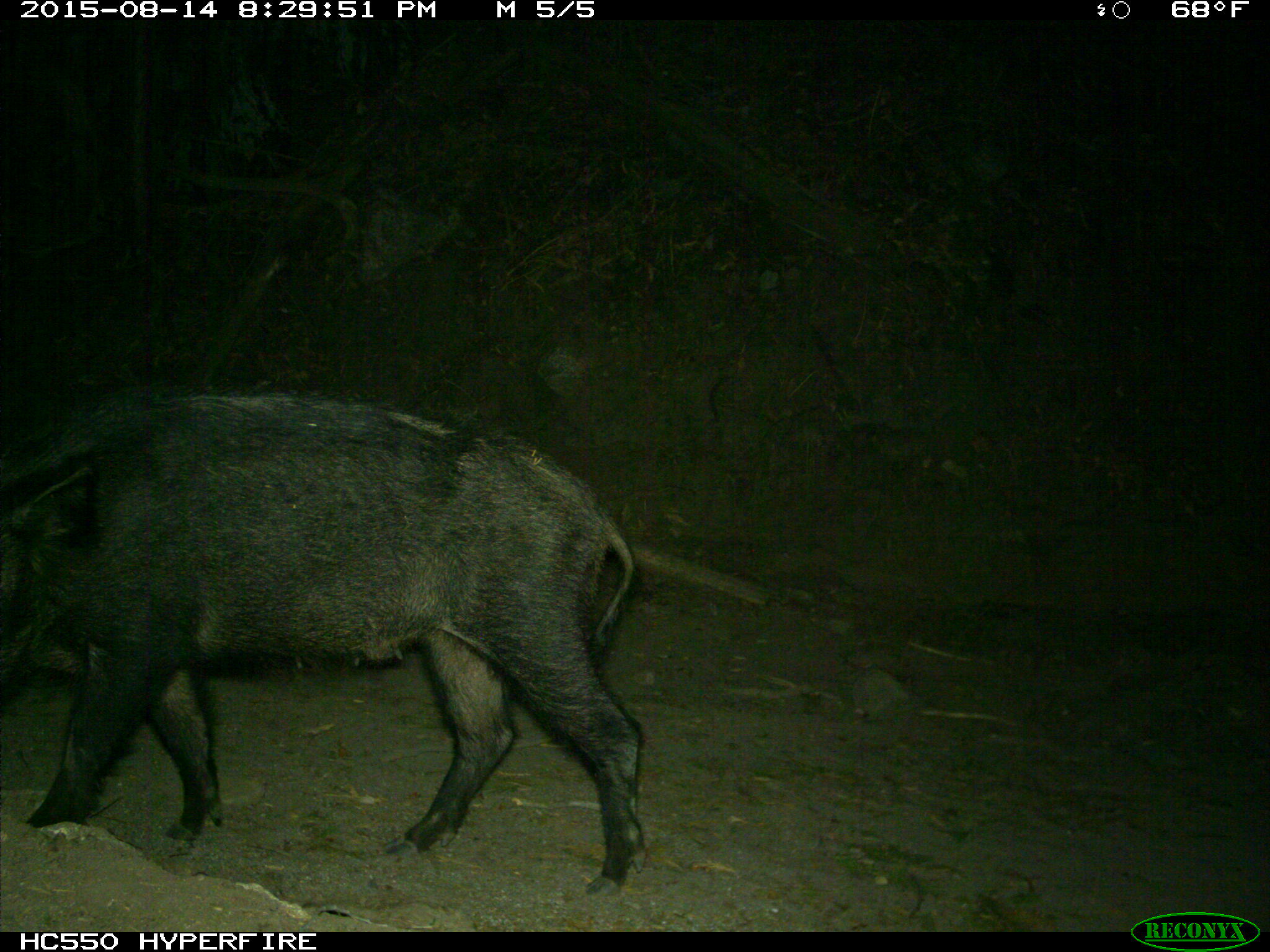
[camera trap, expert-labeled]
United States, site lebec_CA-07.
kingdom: Animalia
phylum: Chordata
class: Mammalia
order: Artiodactyla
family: Suidae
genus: Sus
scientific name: Sus scrofa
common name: wild boar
Sus scrofa (wild boar).